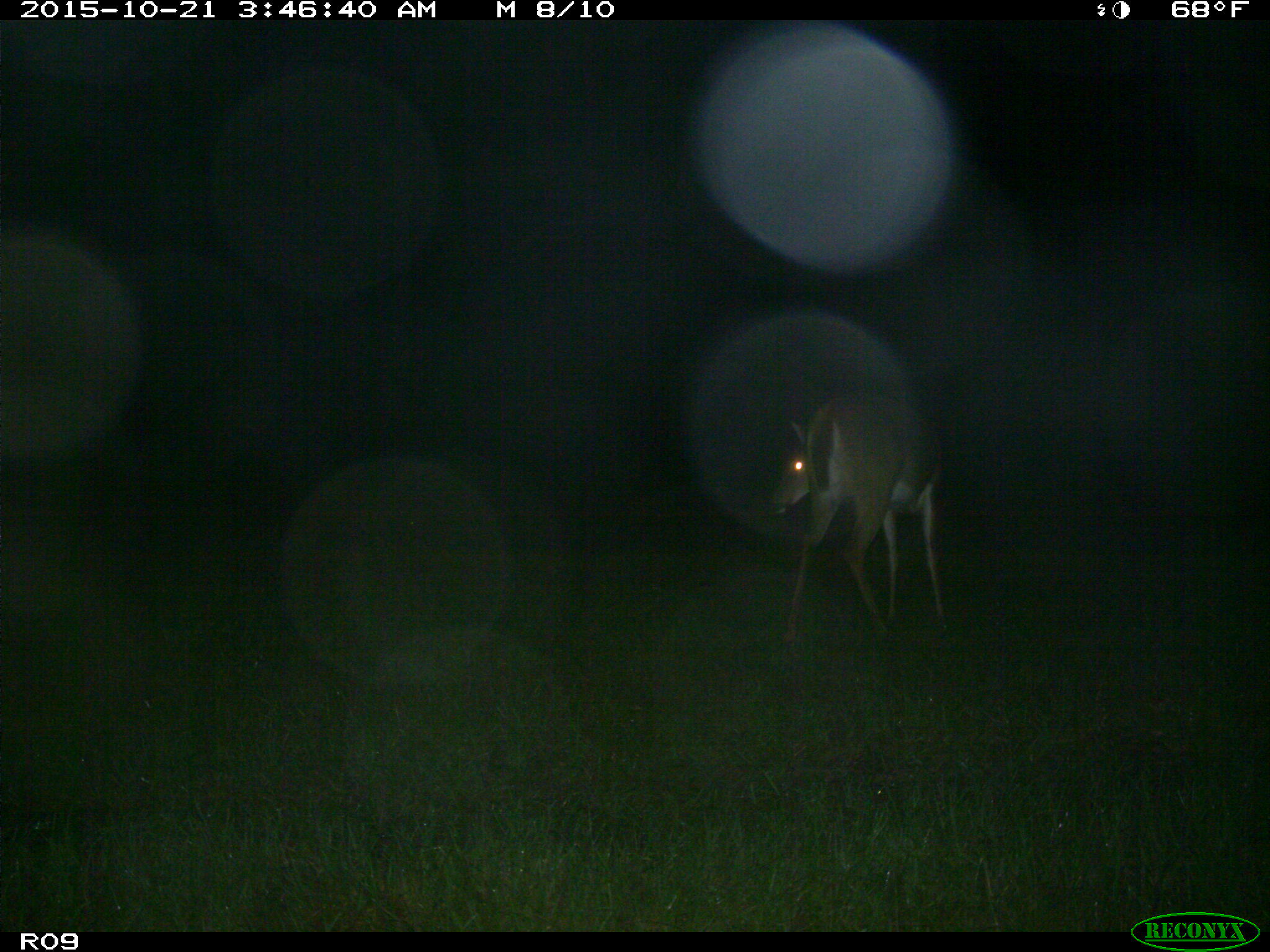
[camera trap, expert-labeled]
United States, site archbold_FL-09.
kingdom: Animalia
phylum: Chordata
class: Mammalia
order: Artiodactyla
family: Cervidae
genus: Odocoileus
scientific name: Odocoileus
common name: deer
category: unidentified deer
Unidentified deer (deer) (Odocoileus).